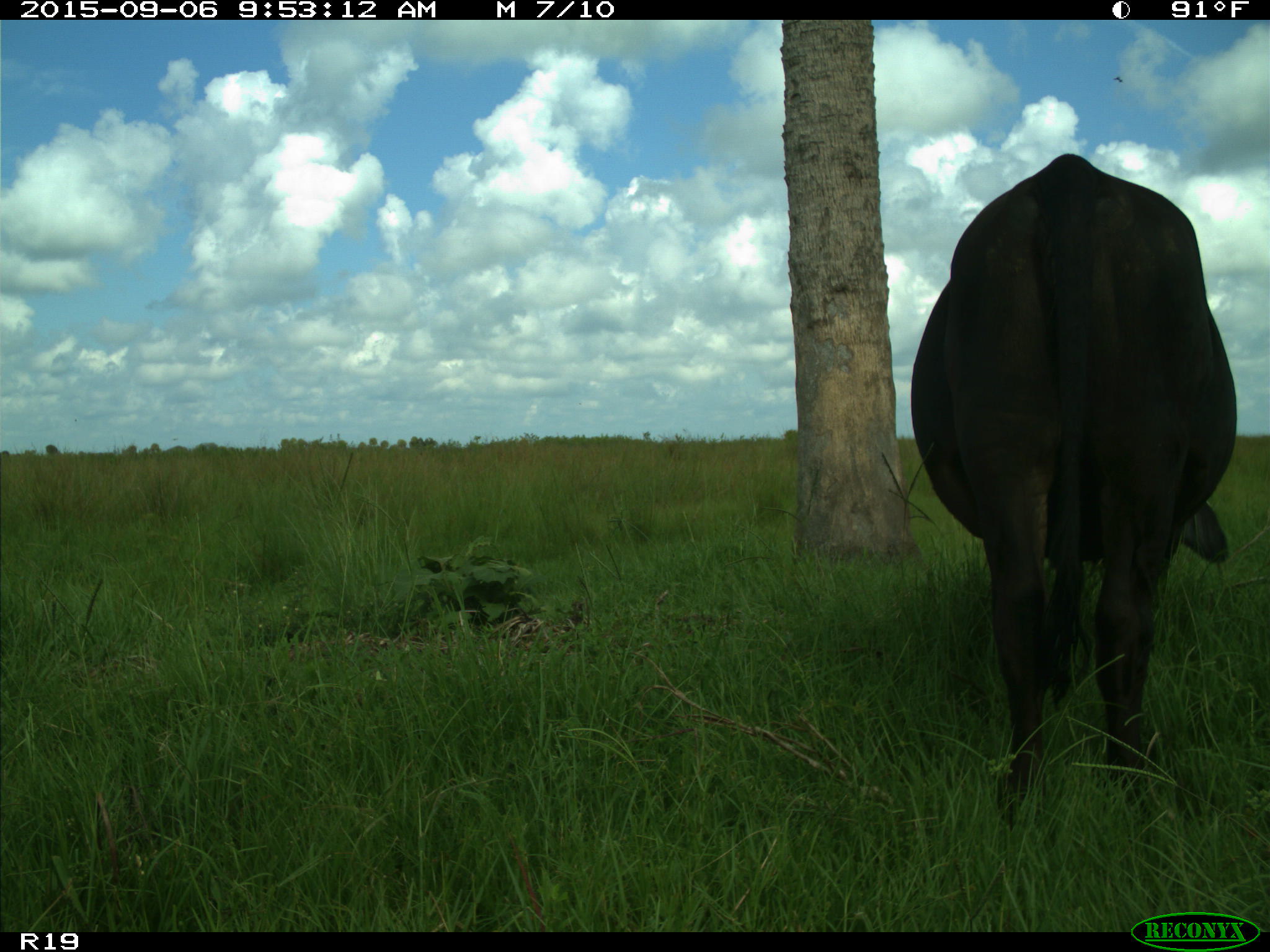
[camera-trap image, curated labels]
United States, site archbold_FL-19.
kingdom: Animalia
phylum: Chordata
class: Mammalia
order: Artiodactyla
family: Bovidae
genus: Bos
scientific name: Bos taurus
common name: domestic cow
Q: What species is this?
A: Bos taurus (domestic cow).